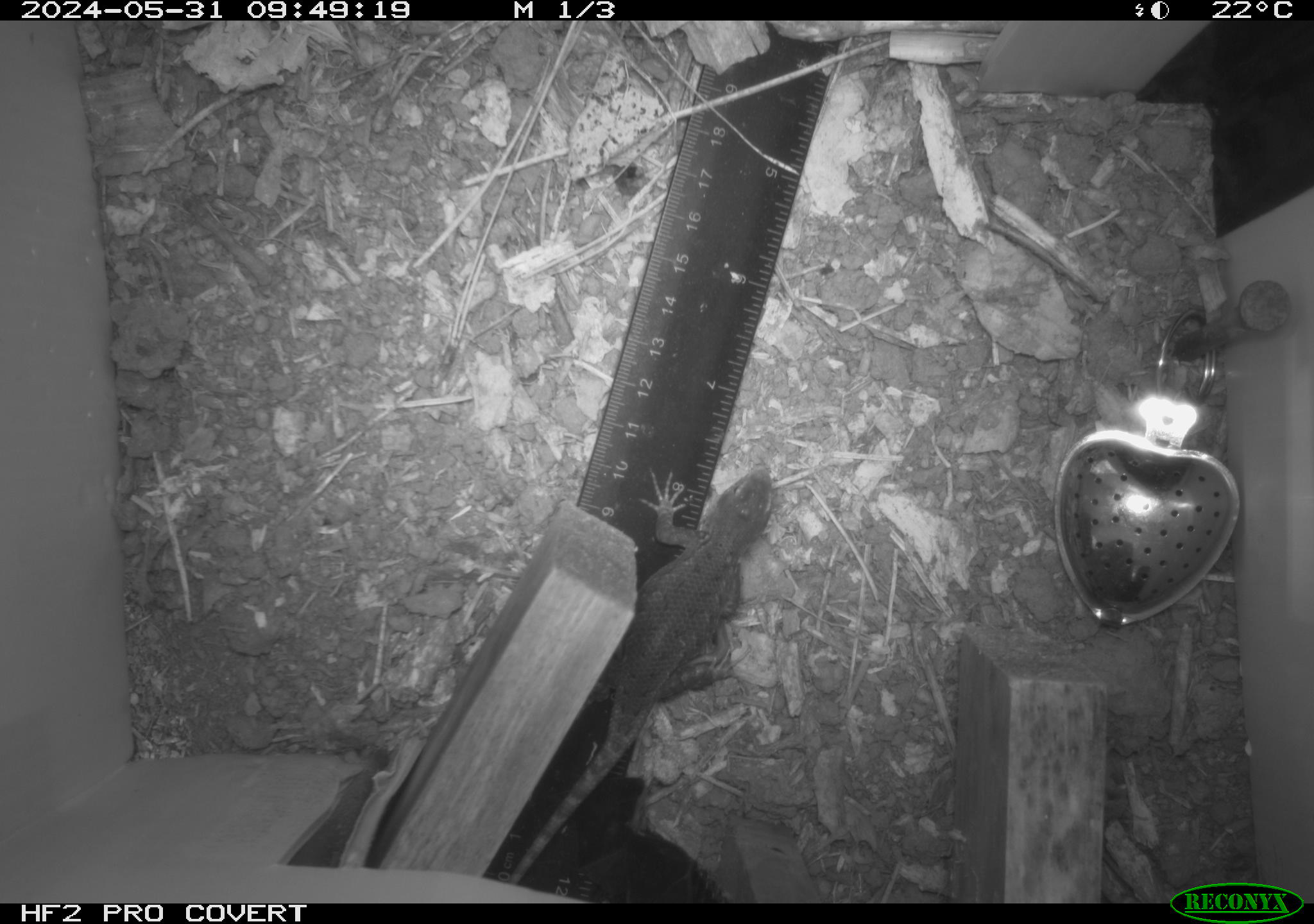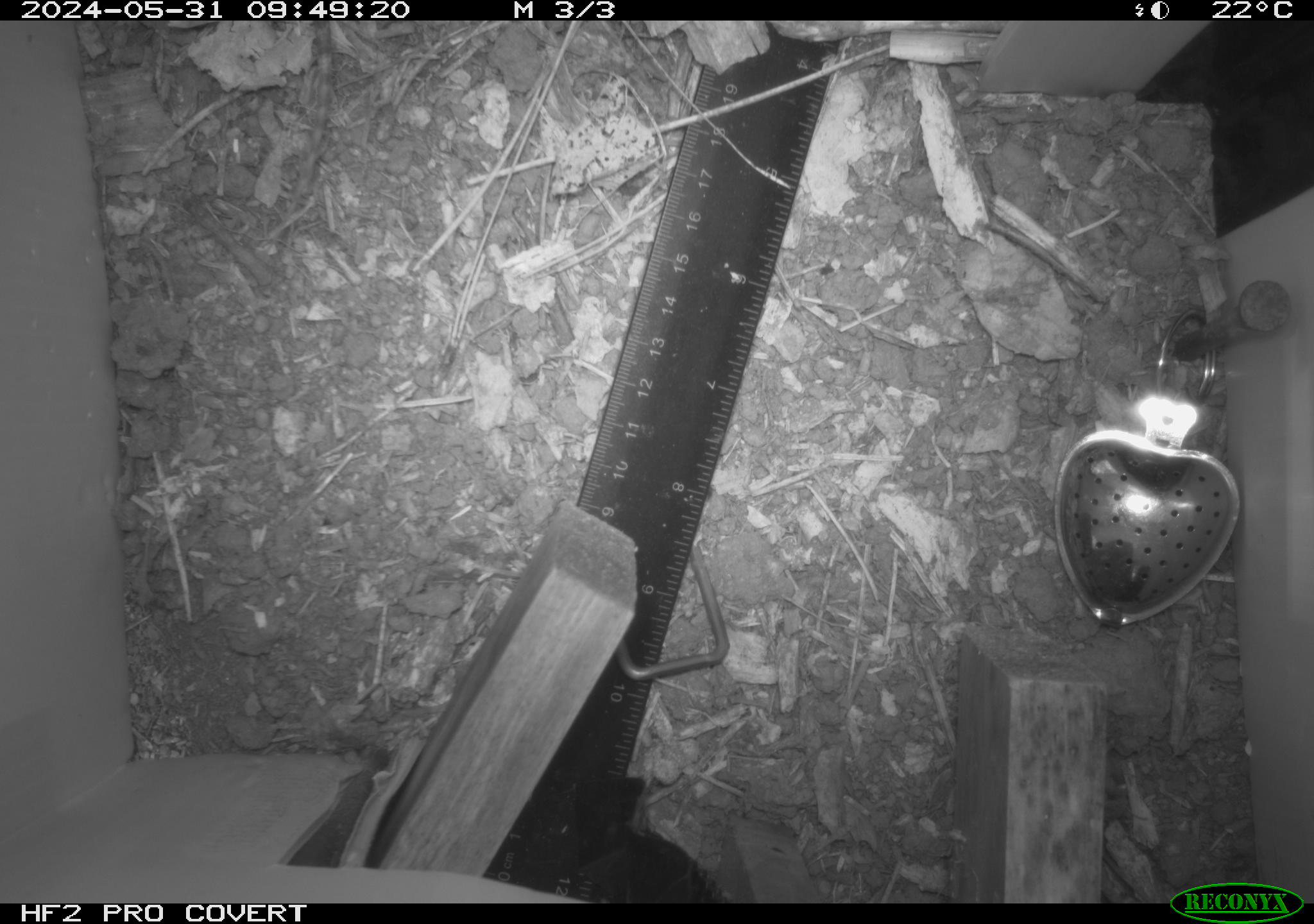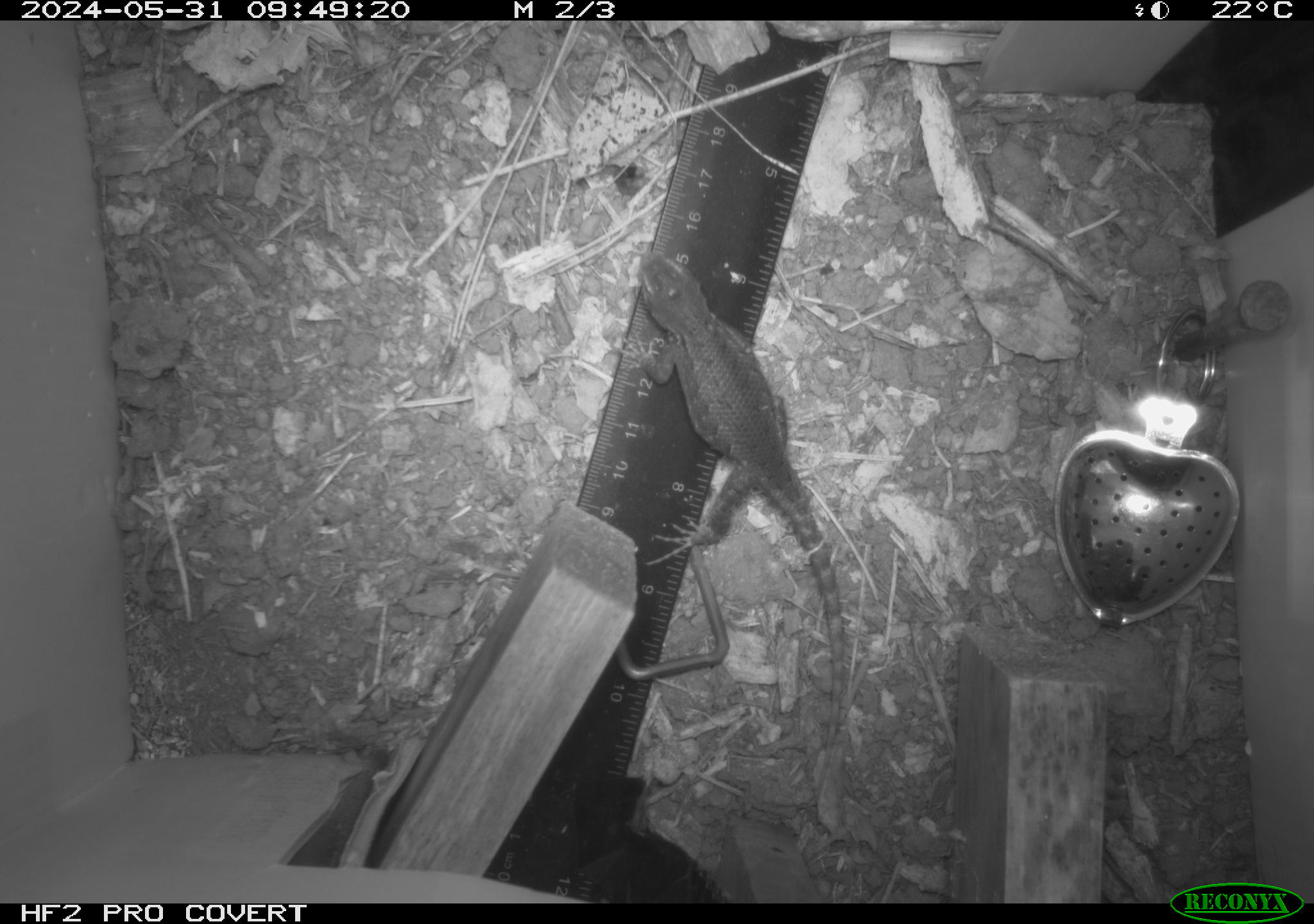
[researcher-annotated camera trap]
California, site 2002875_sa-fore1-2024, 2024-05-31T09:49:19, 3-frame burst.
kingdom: Animalia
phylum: Chordata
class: Reptilia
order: Squamata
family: Phrynosomatidae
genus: Sceloporus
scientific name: Sceloporus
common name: spiny lizards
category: sceloporus species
Sceloporus species (spiny lizards) (Sceloporus).